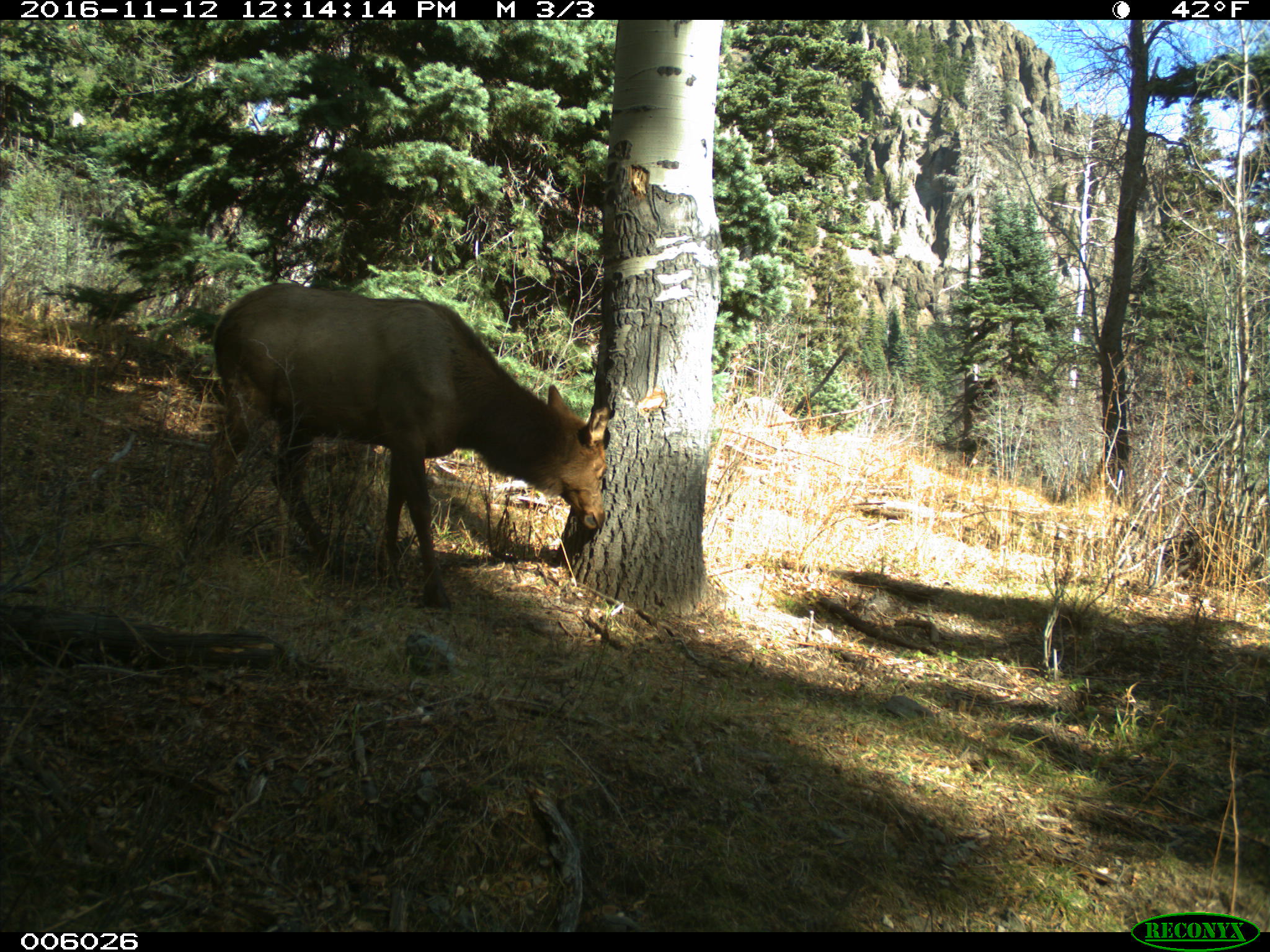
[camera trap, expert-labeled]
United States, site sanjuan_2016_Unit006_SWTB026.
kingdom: Animalia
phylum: Chordata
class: Mammalia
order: Artiodactyla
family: Cervidae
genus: Cervus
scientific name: Cervus elaphus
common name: red deer